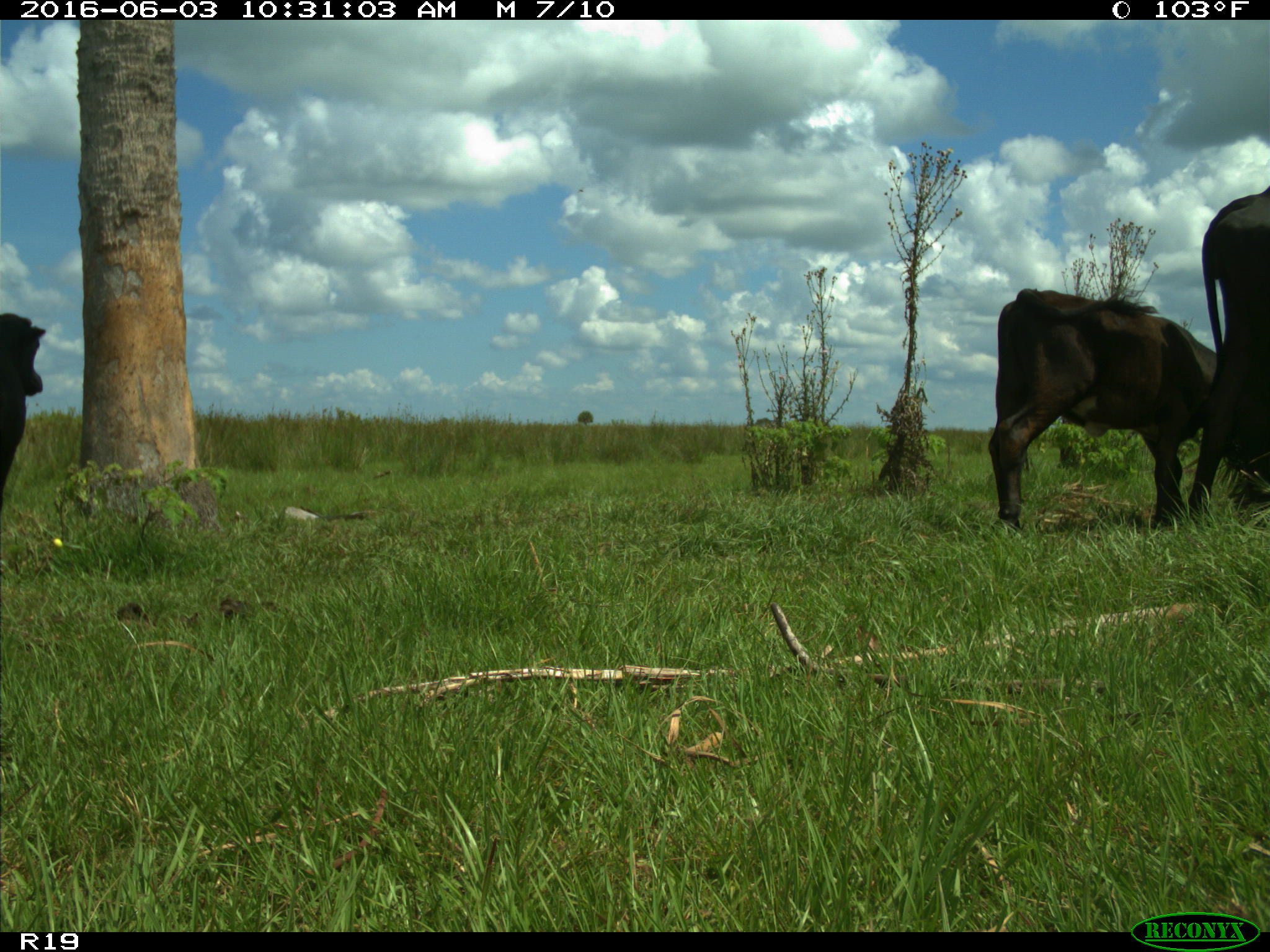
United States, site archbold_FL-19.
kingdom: Animalia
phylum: Chordata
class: Mammalia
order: Artiodactyla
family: Bovidae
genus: Bos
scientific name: Bos taurus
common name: domestic cow